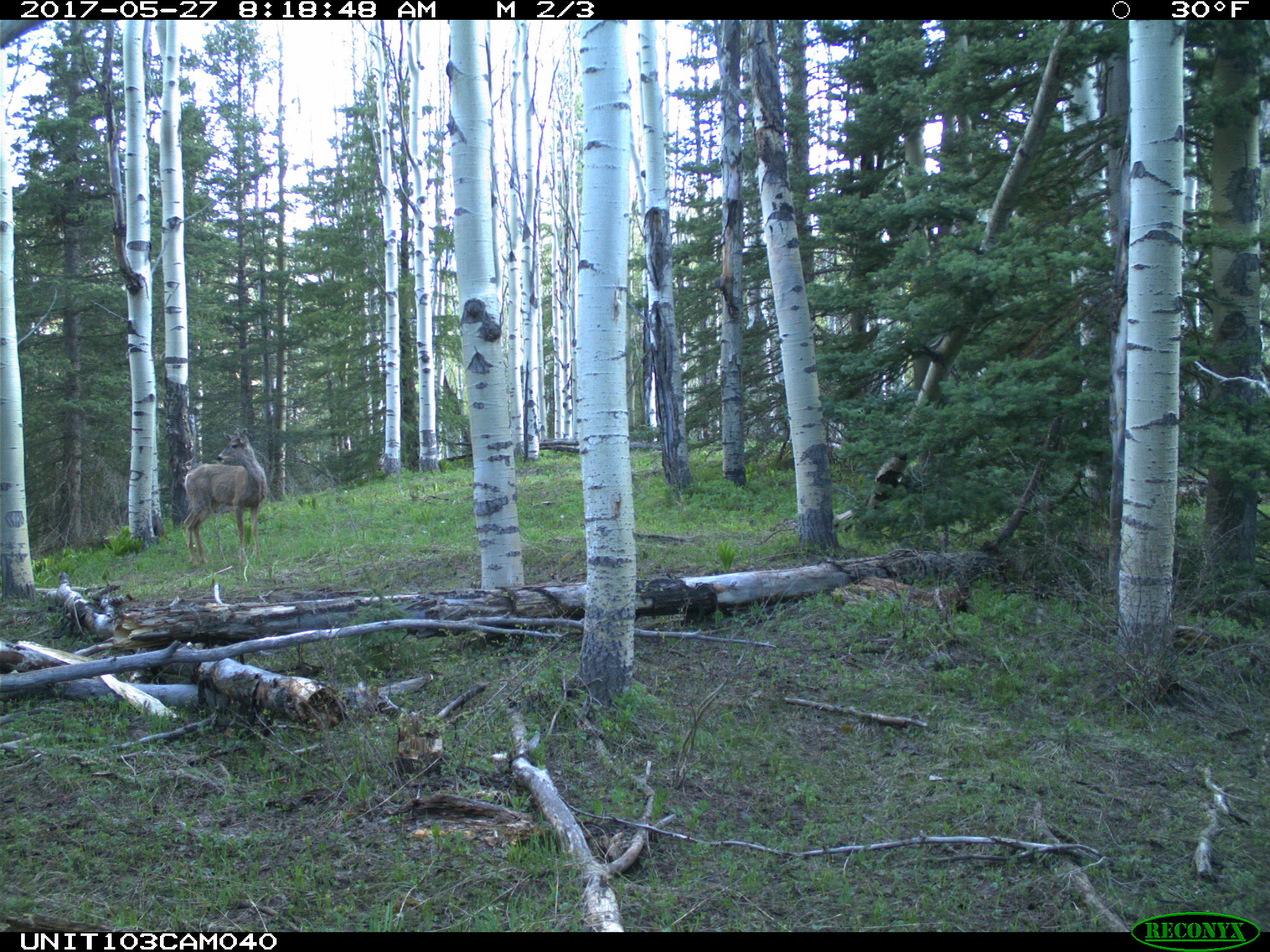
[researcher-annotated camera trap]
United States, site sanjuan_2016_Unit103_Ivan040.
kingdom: Animalia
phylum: Chordata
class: Mammalia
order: Artiodactyla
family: Cervidae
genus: Odocoileus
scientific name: Odocoileus hemionus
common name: mule deer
Odocoileus hemionus (mule deer).